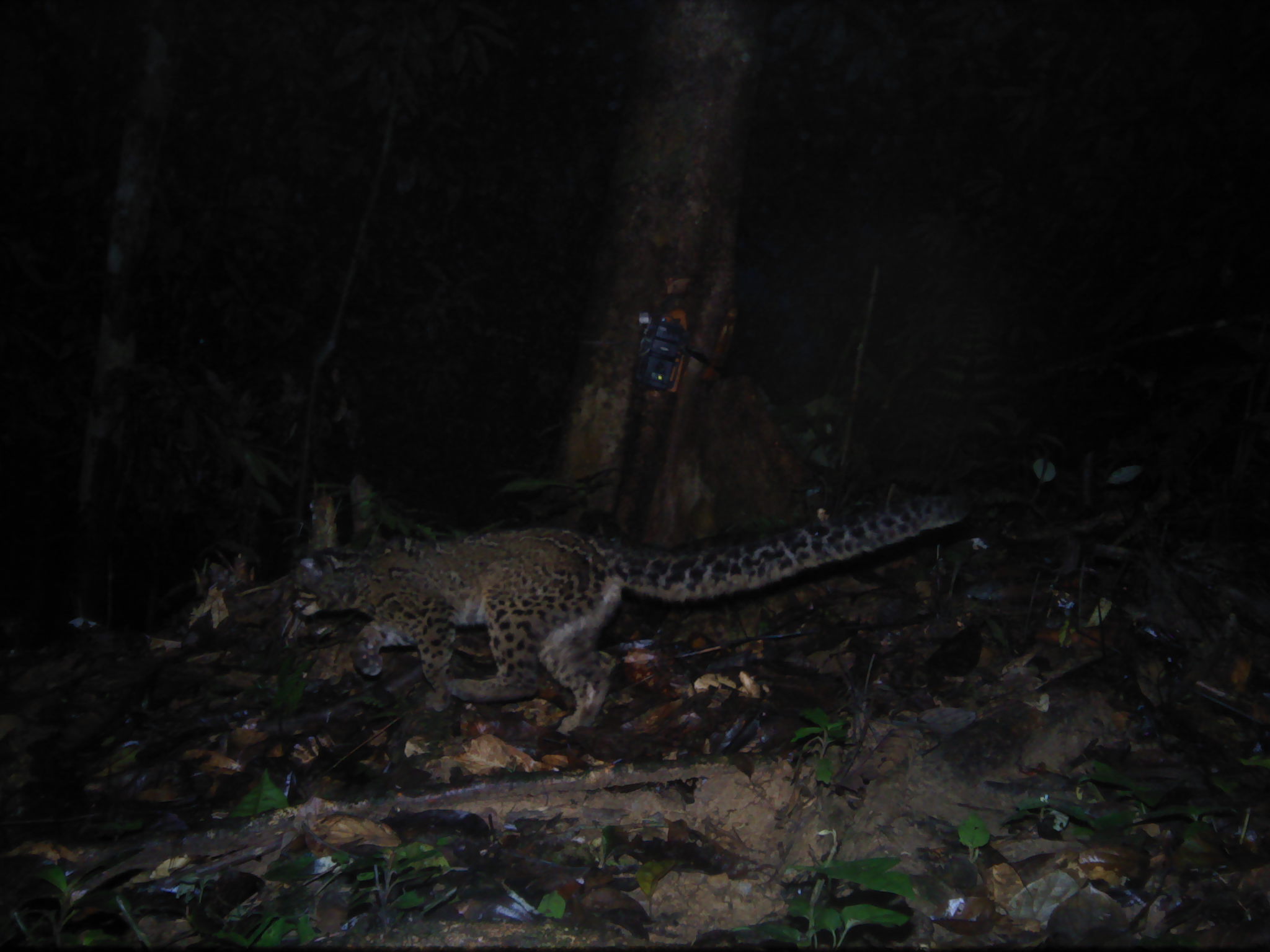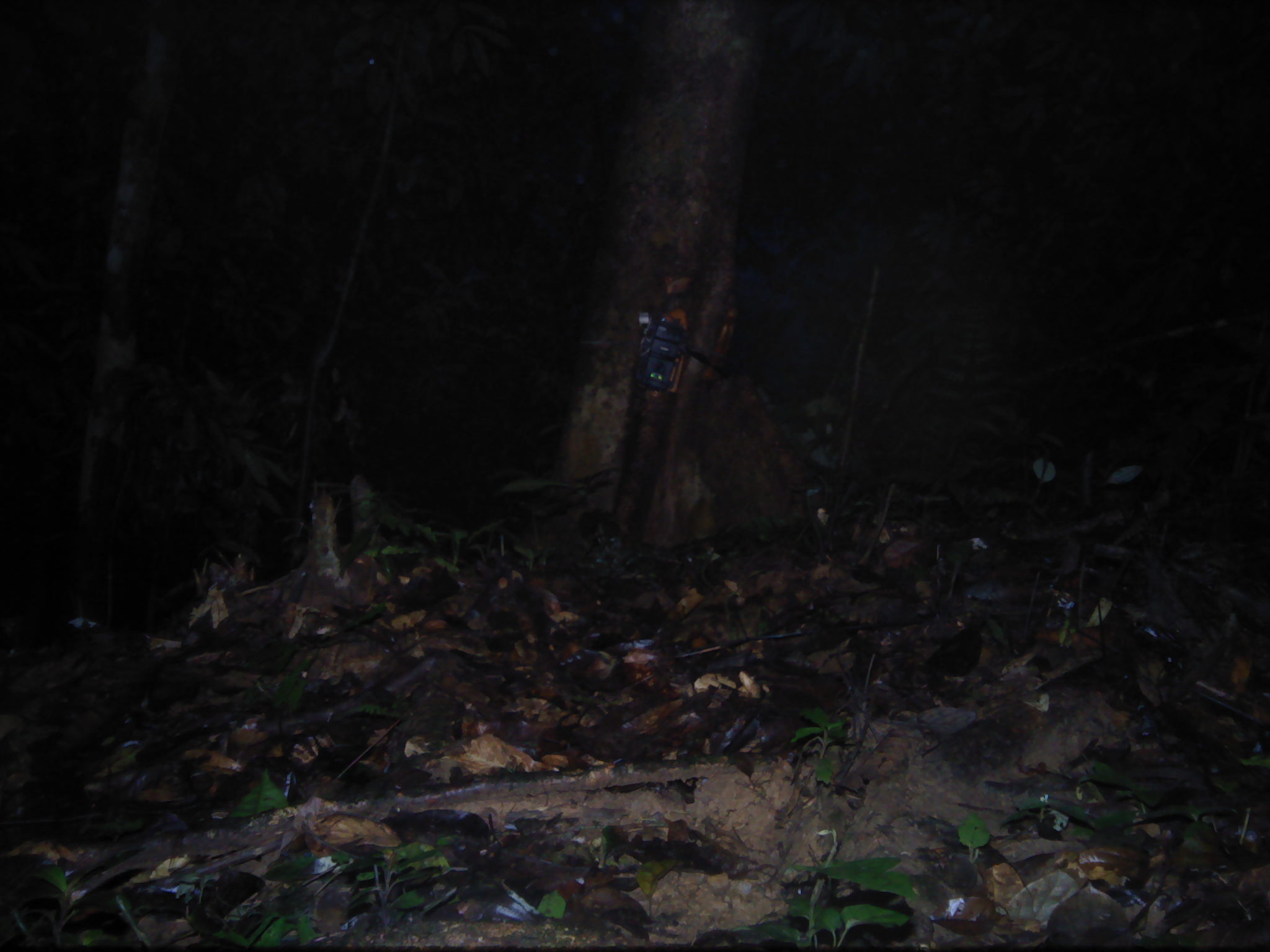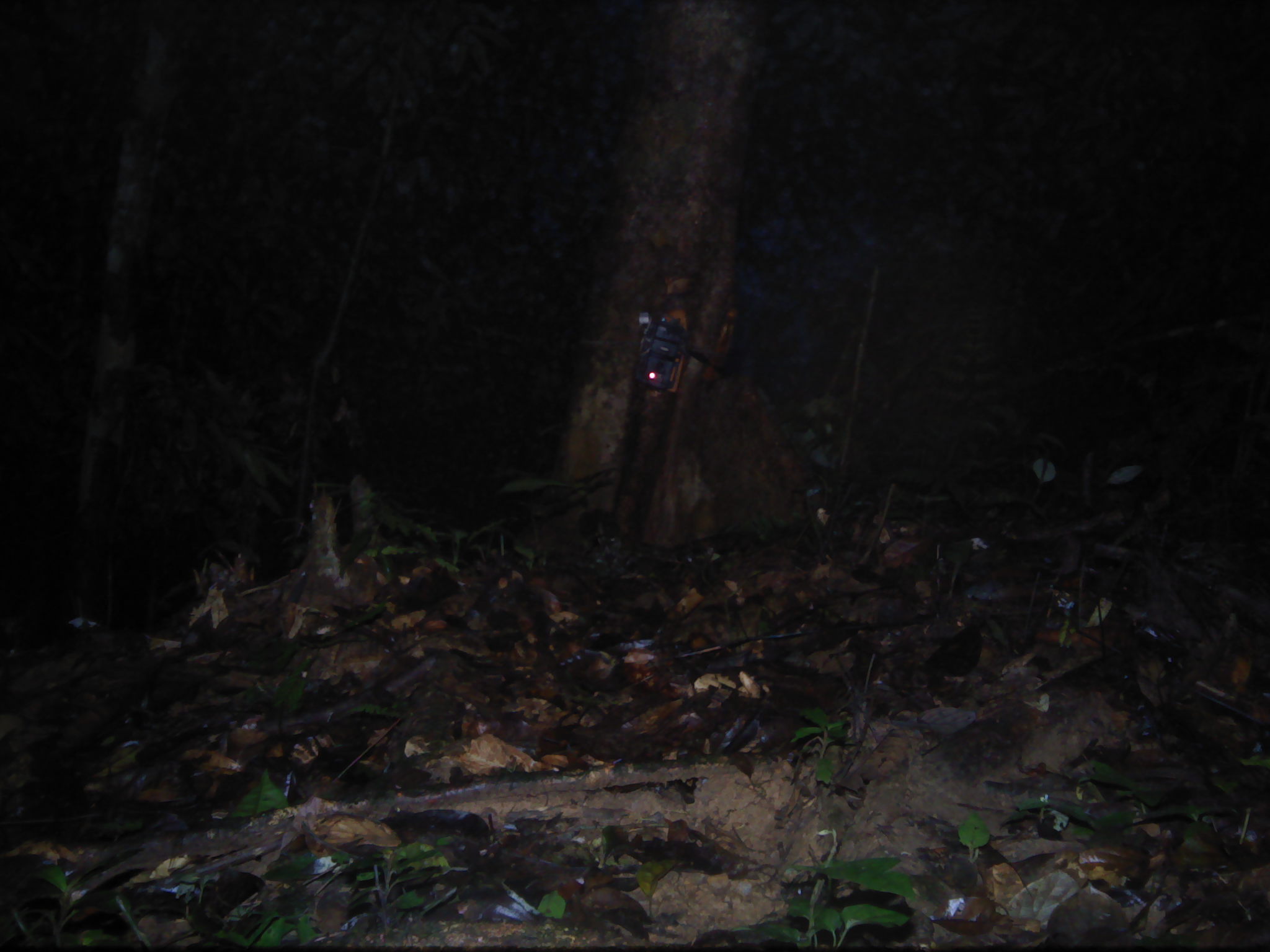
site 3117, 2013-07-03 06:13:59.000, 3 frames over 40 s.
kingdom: Animalia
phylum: Chordata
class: Mammalia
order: Carnivora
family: Felidae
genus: Pardofelis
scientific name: Pardofelis marmorata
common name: marbled cat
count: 1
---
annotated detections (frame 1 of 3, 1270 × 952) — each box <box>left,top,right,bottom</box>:
pardofelis marmorata: <box>290,494,966,733</box>